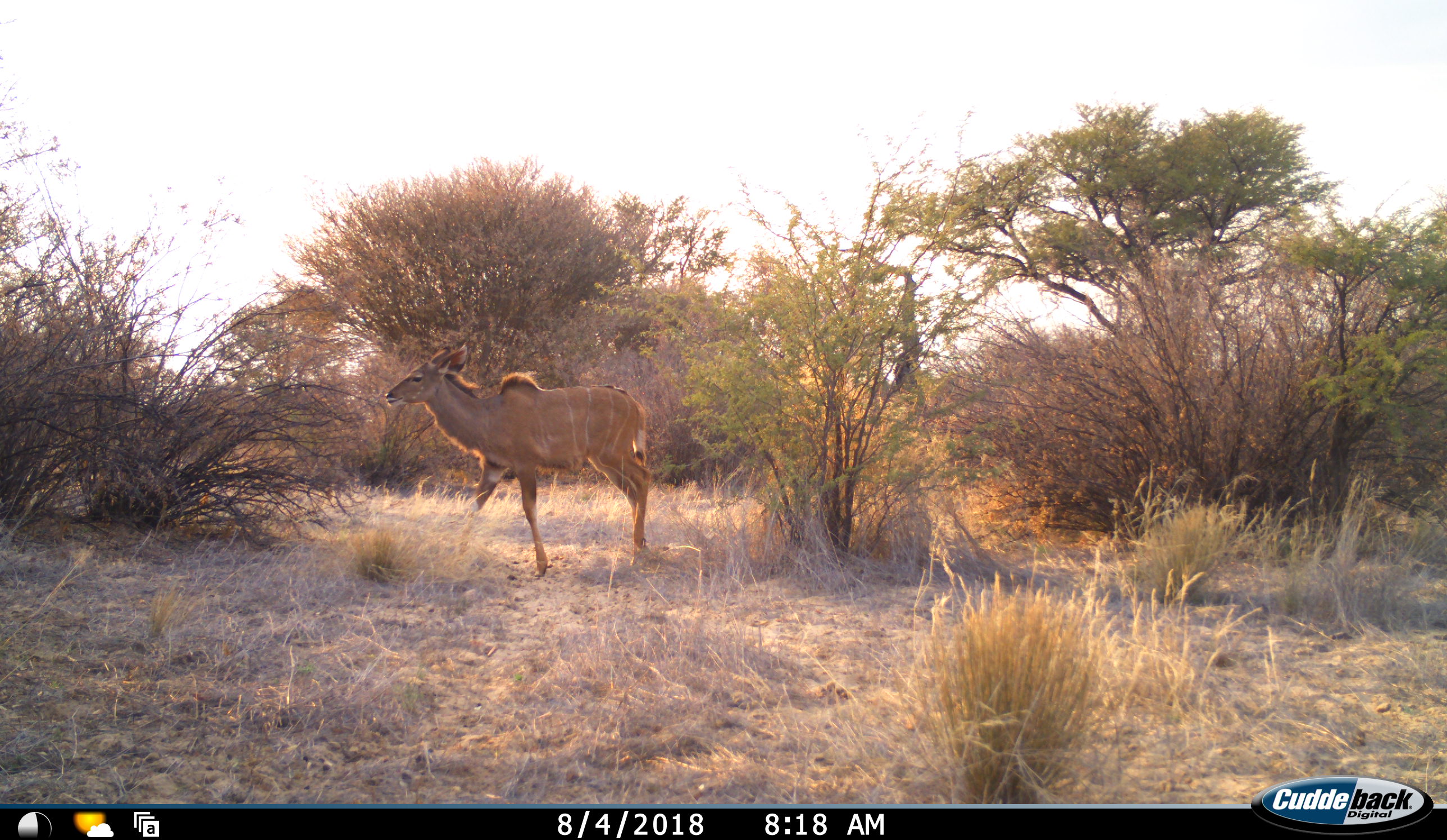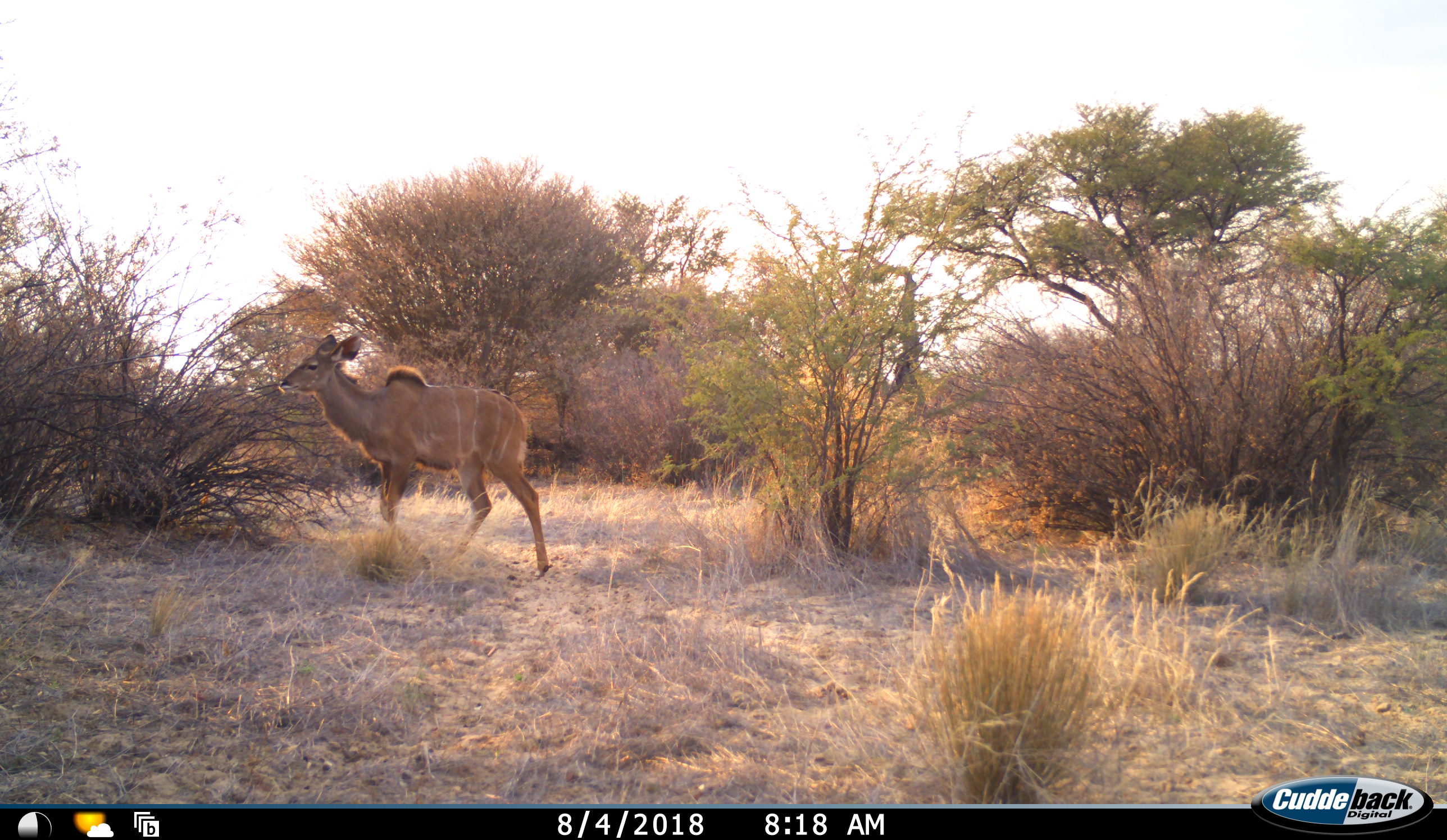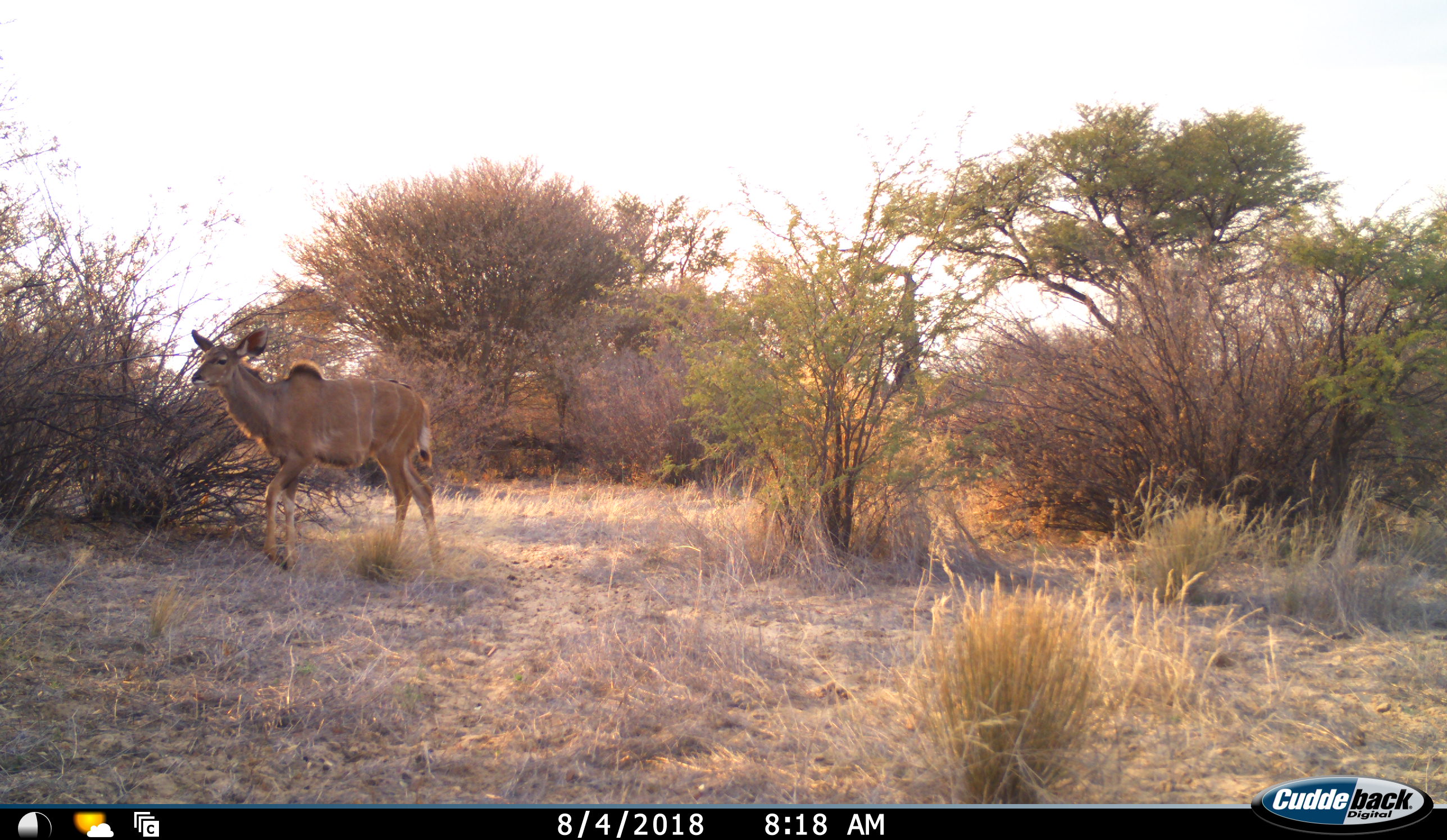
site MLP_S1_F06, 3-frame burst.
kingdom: Animalia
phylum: Chordata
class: Mammalia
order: Artiodactyla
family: Bovidae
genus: Tragelaphus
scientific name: Tragelaphus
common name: kudu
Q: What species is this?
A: Kudu (Tragelaphus).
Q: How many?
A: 1.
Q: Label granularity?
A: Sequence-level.